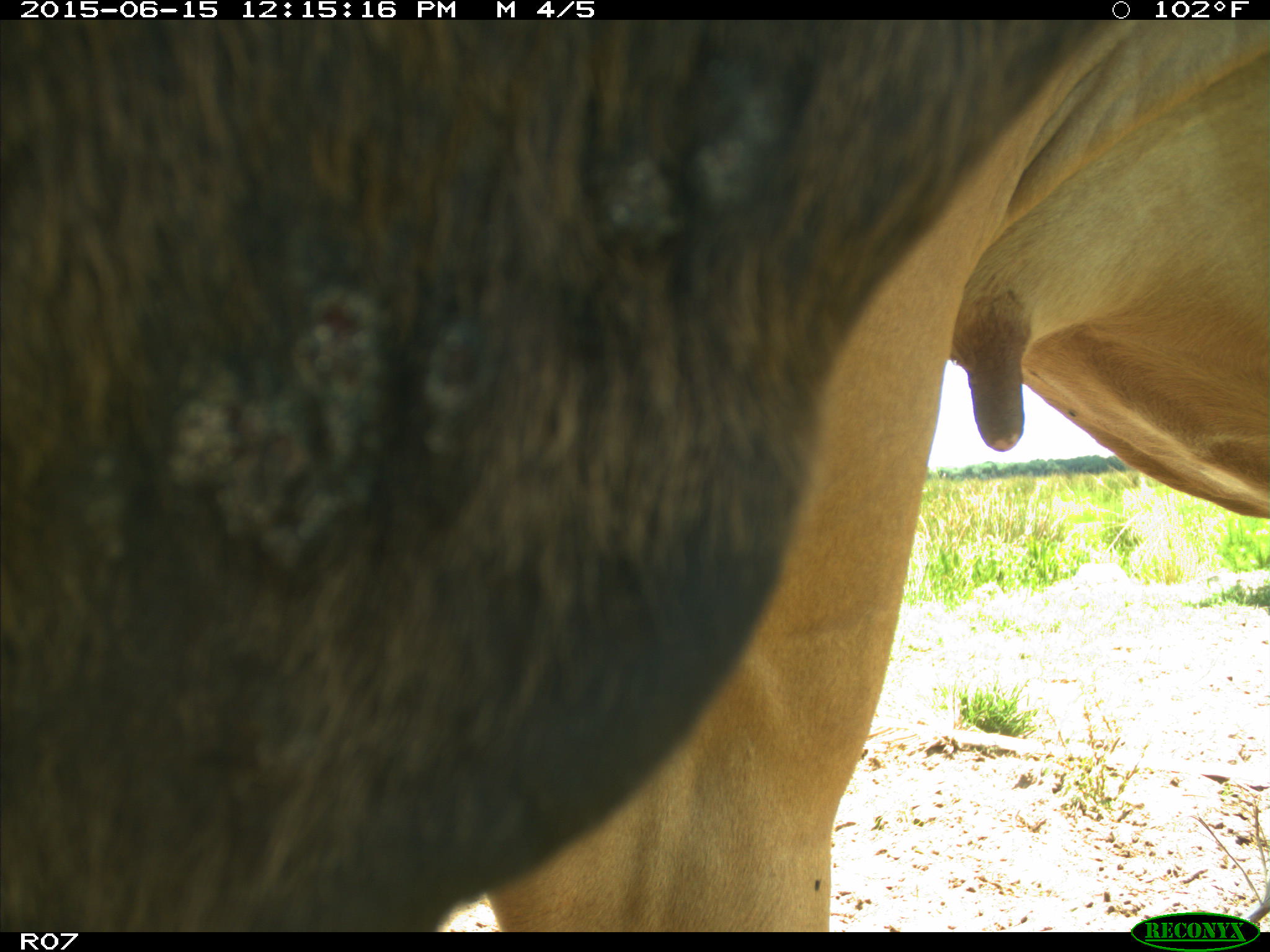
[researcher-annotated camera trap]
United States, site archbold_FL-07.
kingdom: Animalia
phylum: Chordata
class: Mammalia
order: Artiodactyla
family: Bovidae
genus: Bos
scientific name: Bos taurus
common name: domestic cow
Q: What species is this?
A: Bos taurus (domestic cow).